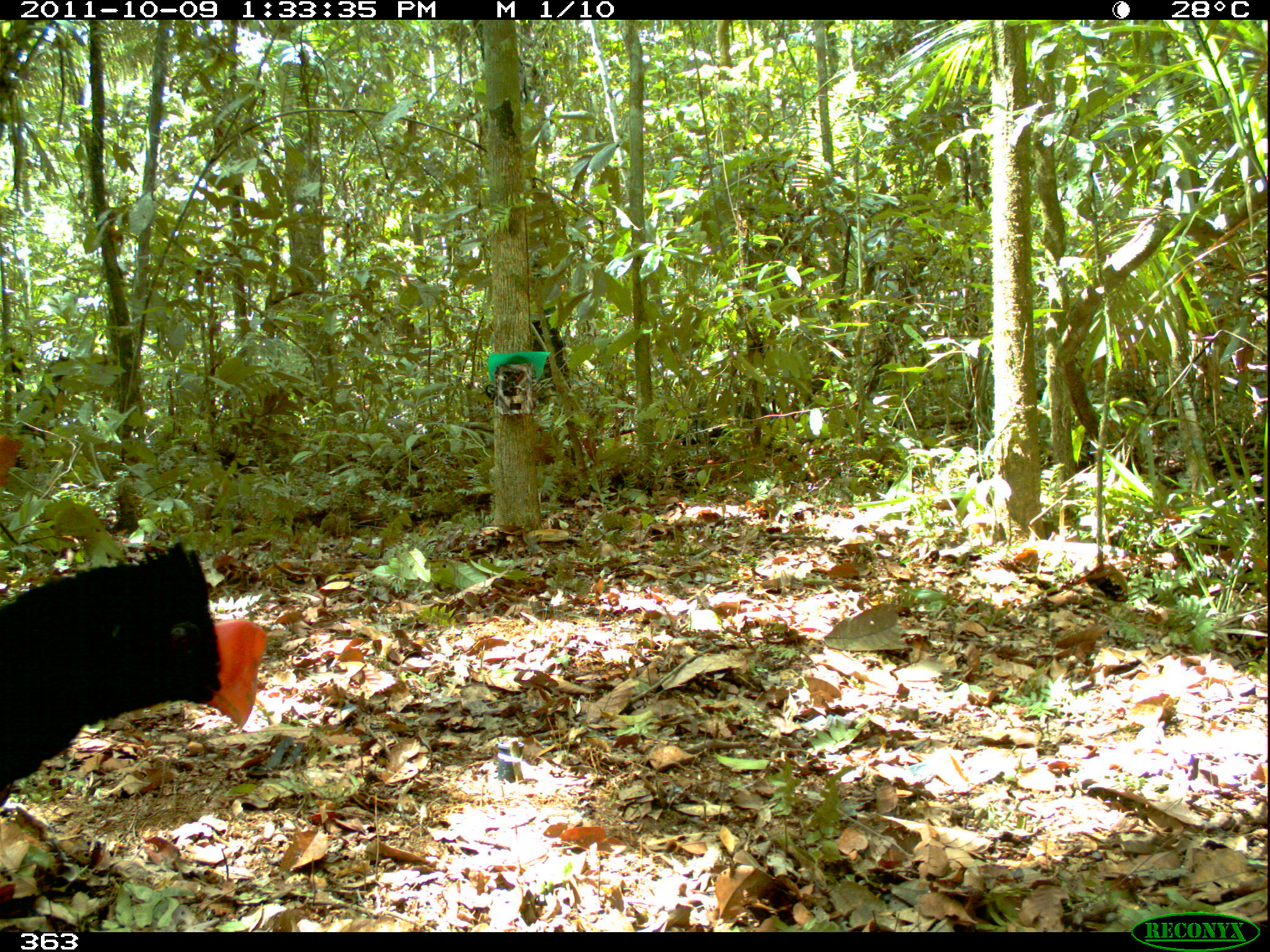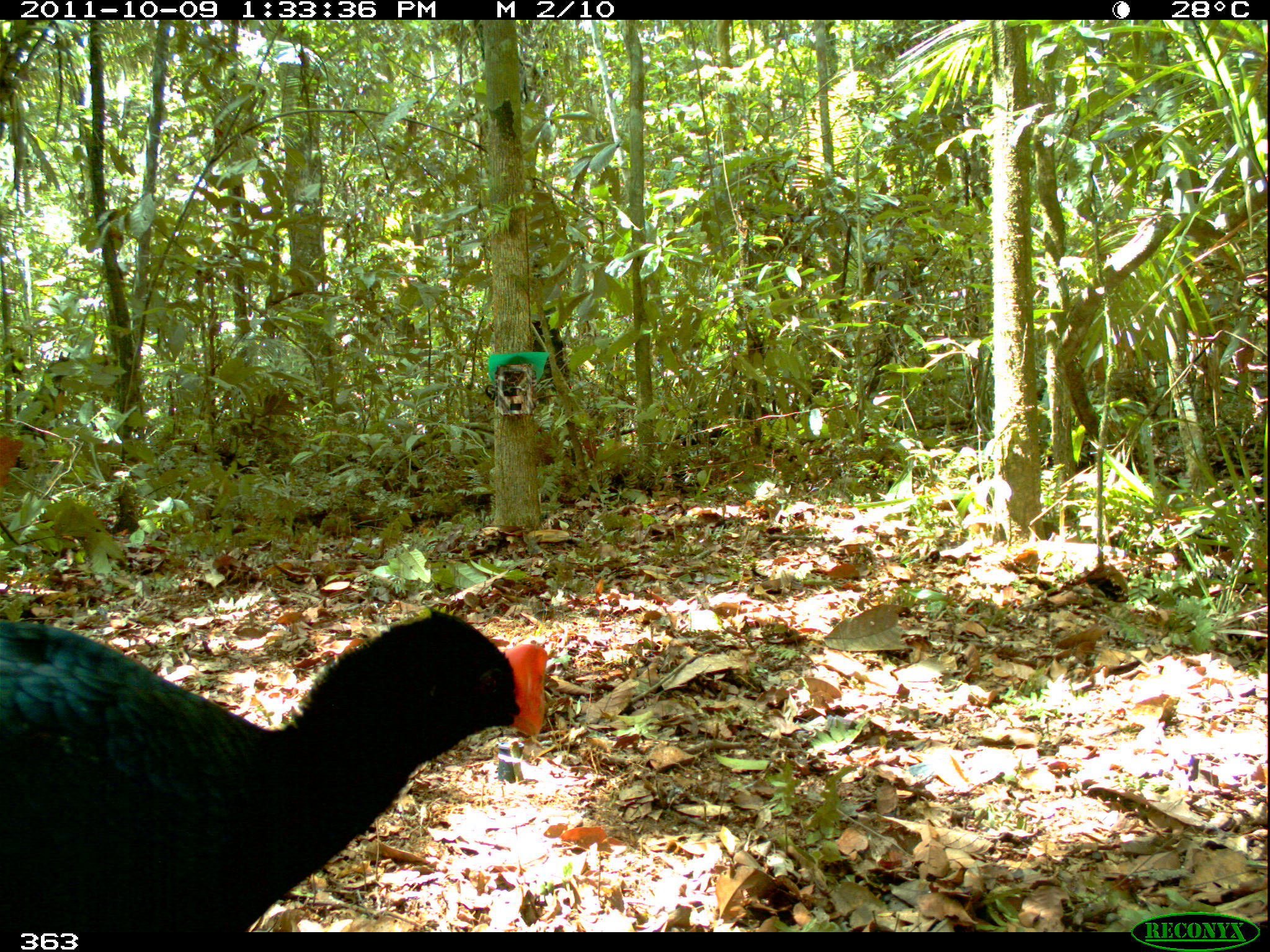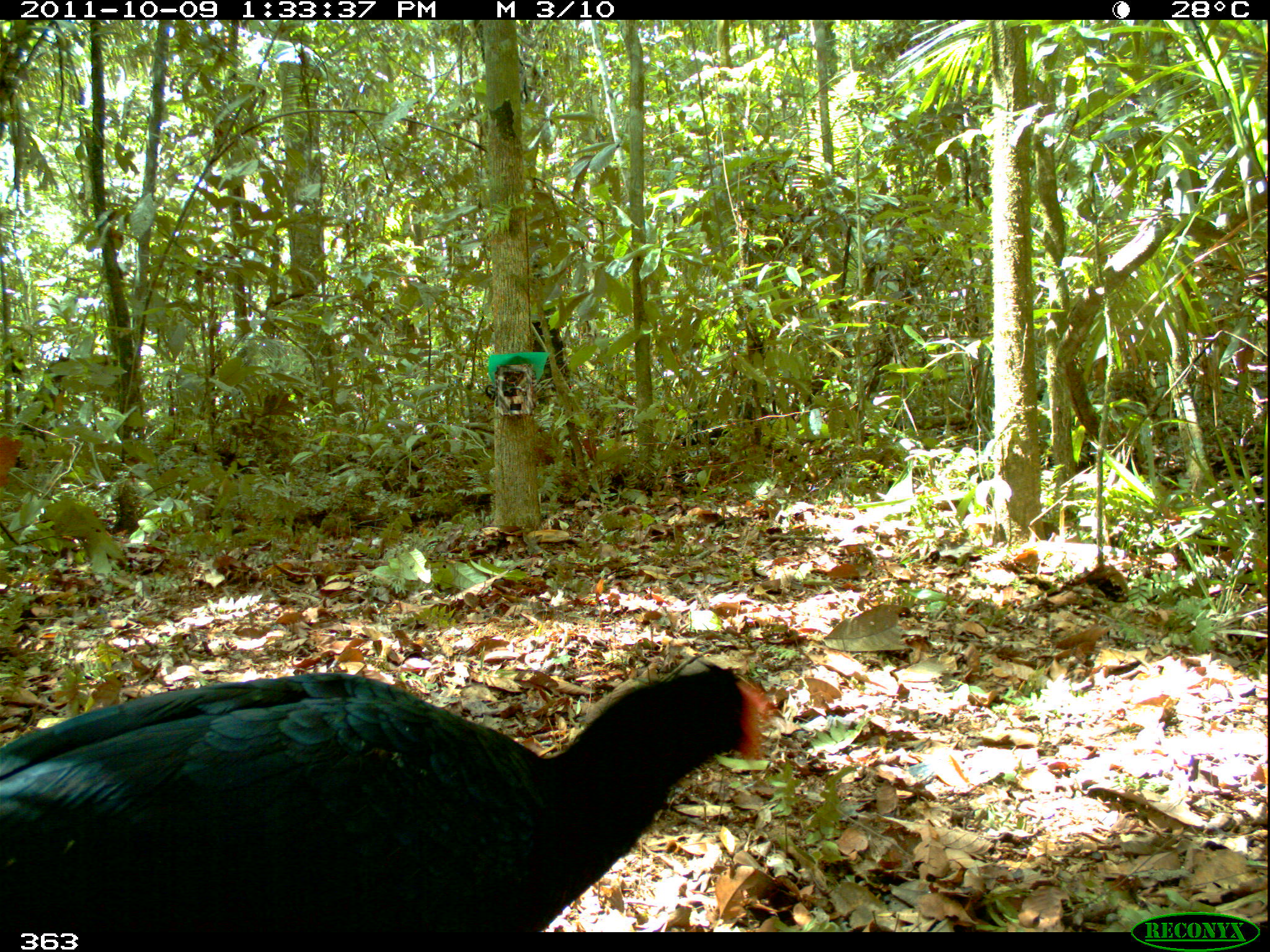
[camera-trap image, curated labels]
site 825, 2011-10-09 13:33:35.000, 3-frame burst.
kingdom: Animalia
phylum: Chordata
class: Aves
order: Galliformes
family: Cracidae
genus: Mitu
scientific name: Mitu tuberosum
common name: razor-billed curassow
Mitu tuberosum (razor-billed curassow).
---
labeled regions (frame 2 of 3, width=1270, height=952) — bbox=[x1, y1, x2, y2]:
mitu tuberosum: bbox=[0, 610, 547, 932]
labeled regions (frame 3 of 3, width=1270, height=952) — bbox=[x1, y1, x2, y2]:
mitu tuberosum: bbox=[0, 658, 764, 934]